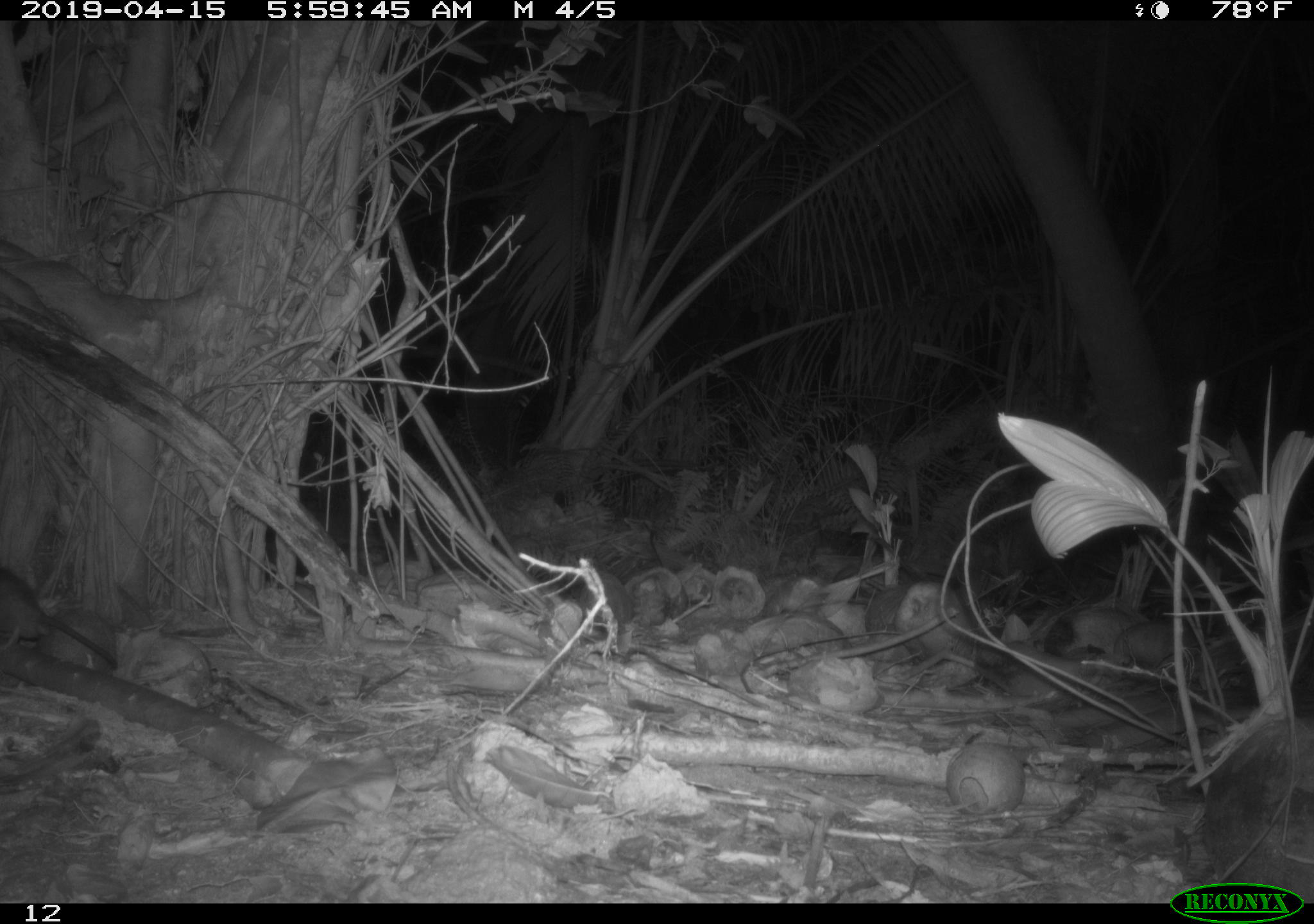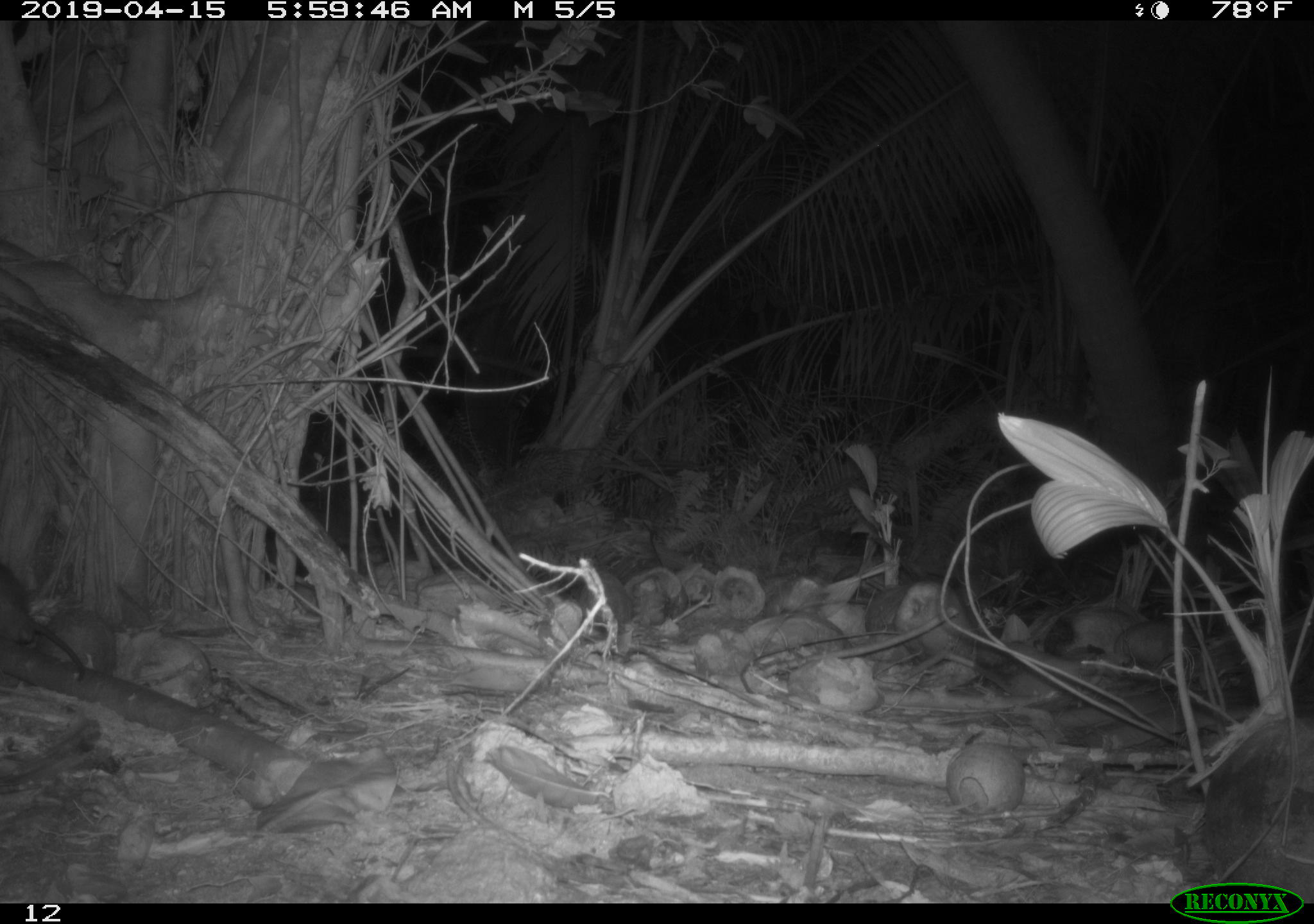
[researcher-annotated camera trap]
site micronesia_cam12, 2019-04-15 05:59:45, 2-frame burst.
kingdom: Animalia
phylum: Chordata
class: Mammalia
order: Rodentia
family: Muridae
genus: Rattus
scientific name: Rattus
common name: rat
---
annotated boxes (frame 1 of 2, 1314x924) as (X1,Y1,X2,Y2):
rat: (0,561,121,676)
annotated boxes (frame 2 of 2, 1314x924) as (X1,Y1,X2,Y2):
rat: (0,565,99,672)